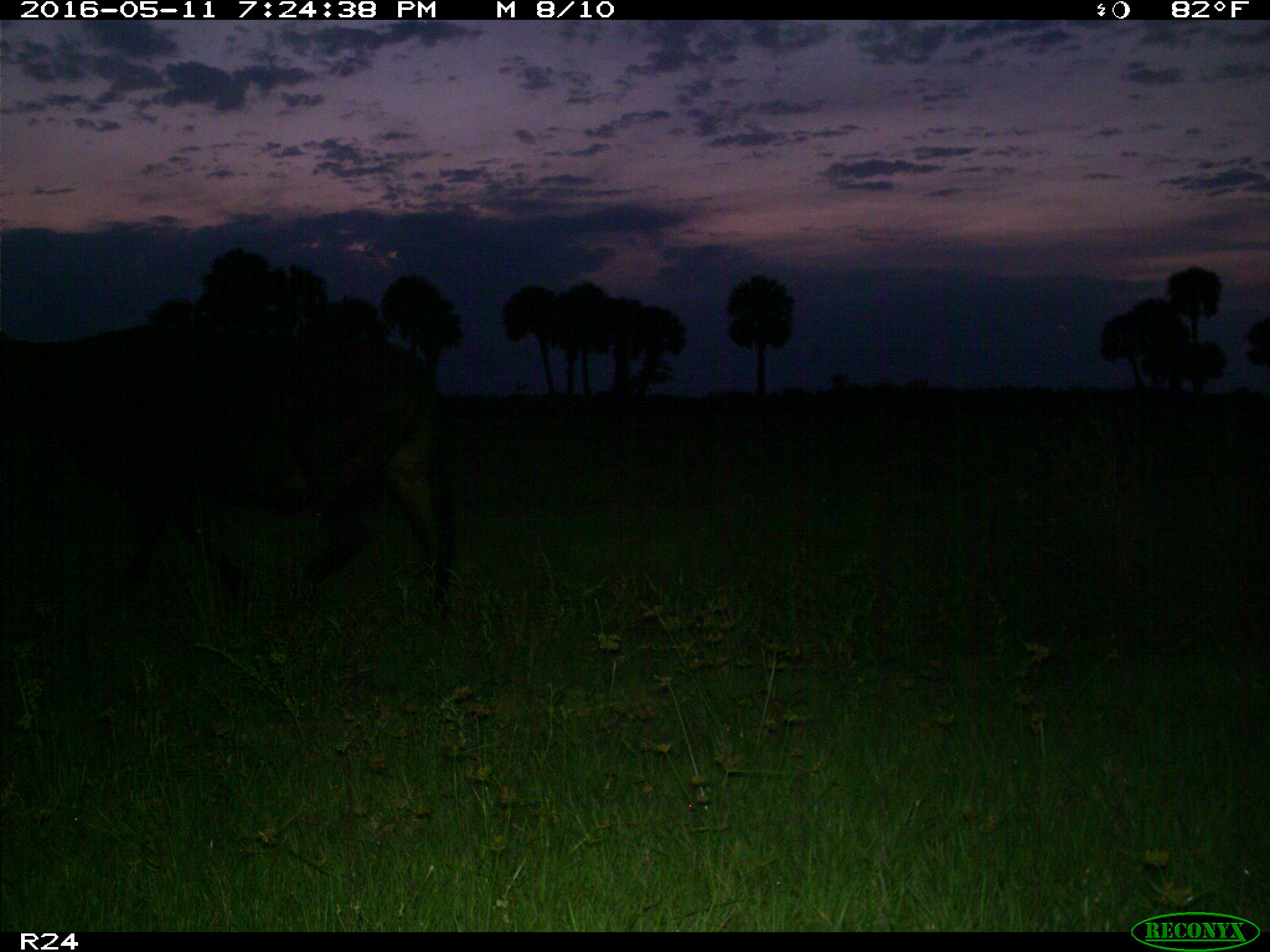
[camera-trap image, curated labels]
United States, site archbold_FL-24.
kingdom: Animalia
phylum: Chordata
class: Mammalia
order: Artiodactyla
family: Bovidae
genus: Bos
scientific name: Bos taurus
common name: domestic cow